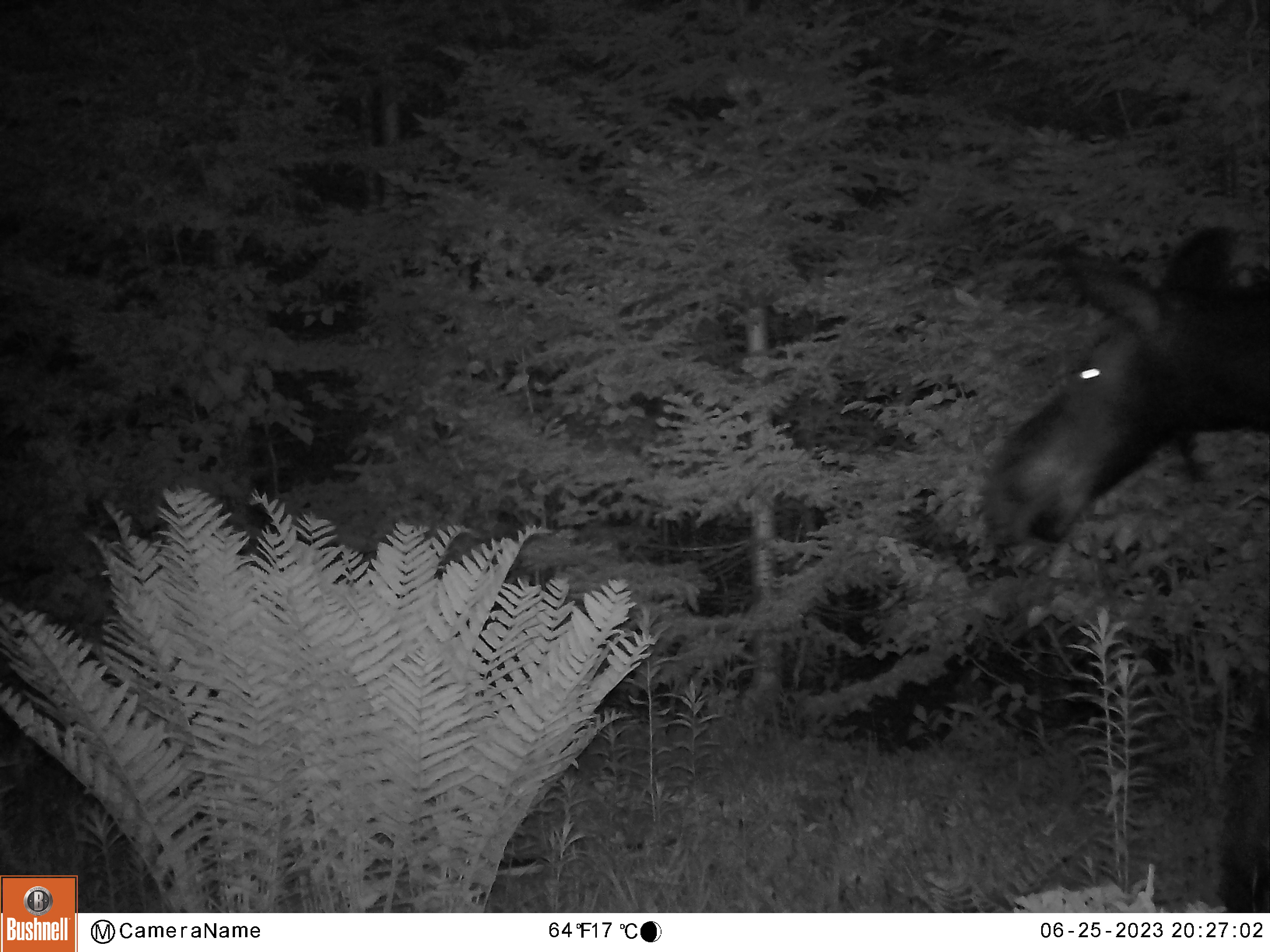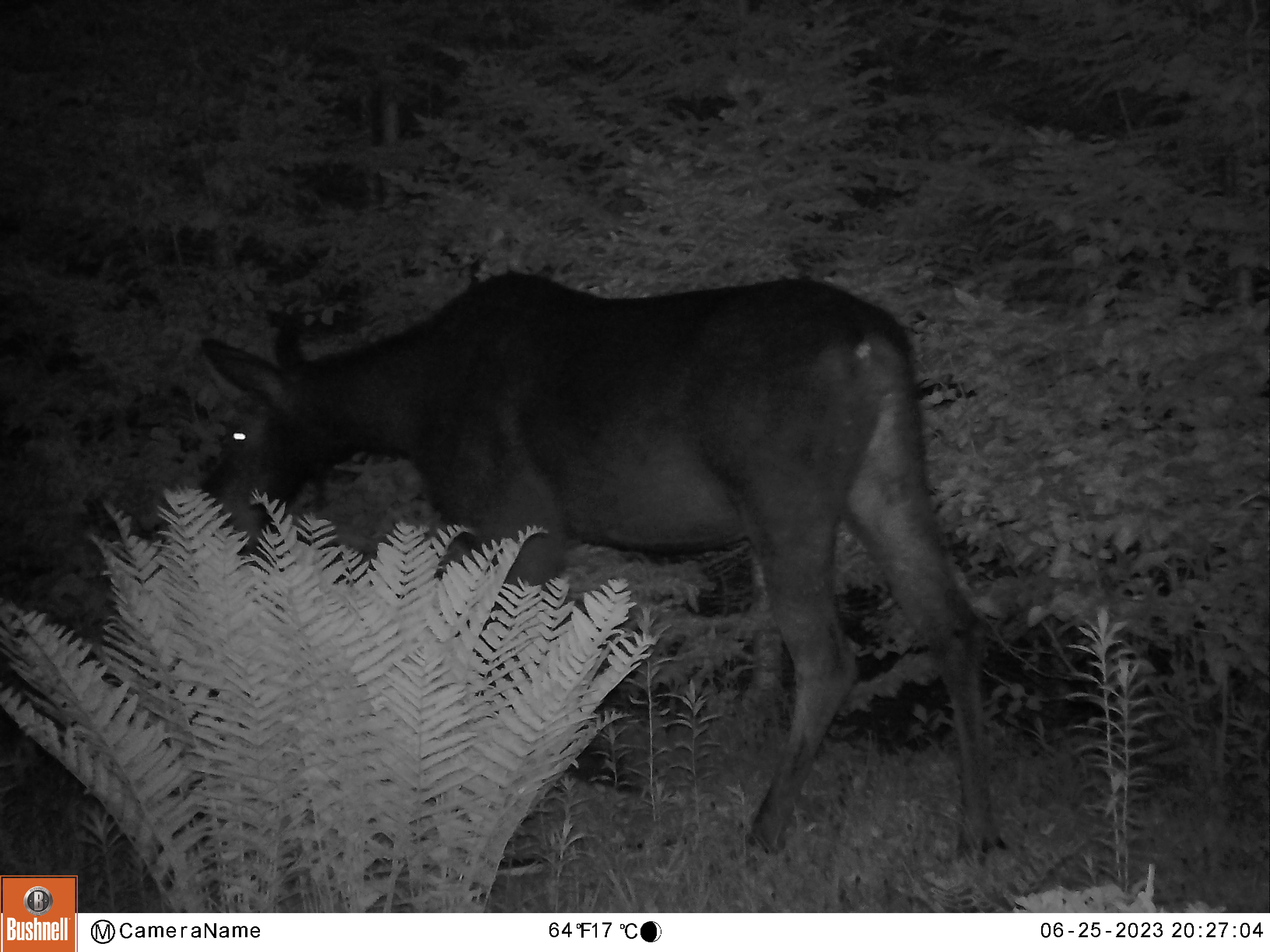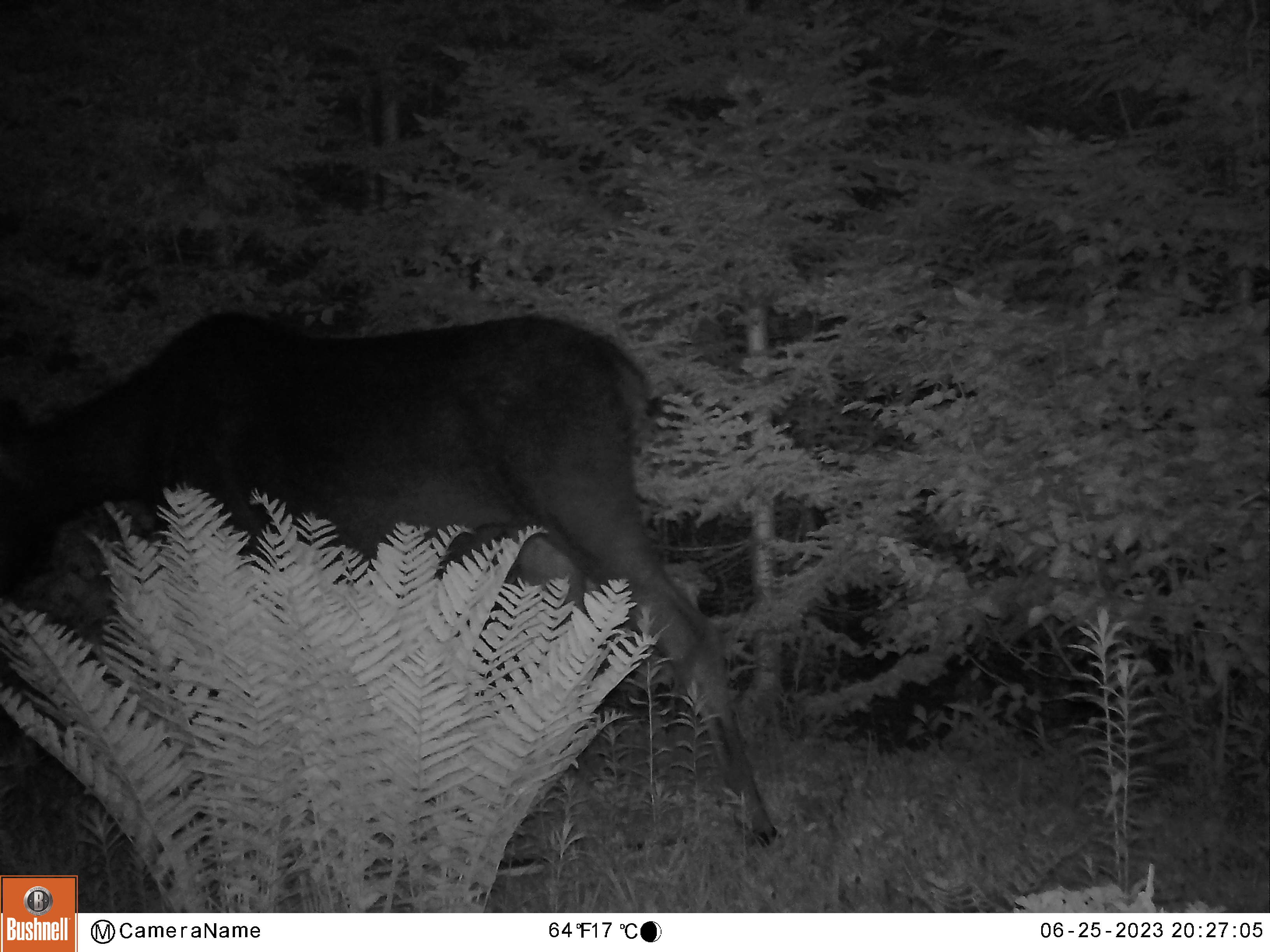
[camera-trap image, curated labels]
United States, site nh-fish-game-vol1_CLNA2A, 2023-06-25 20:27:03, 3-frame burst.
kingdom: Animalia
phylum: Chordata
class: Mammalia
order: Artiodactyla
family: Cervidae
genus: Alces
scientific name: Alces alces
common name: moose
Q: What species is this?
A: Moose (Alces alces).